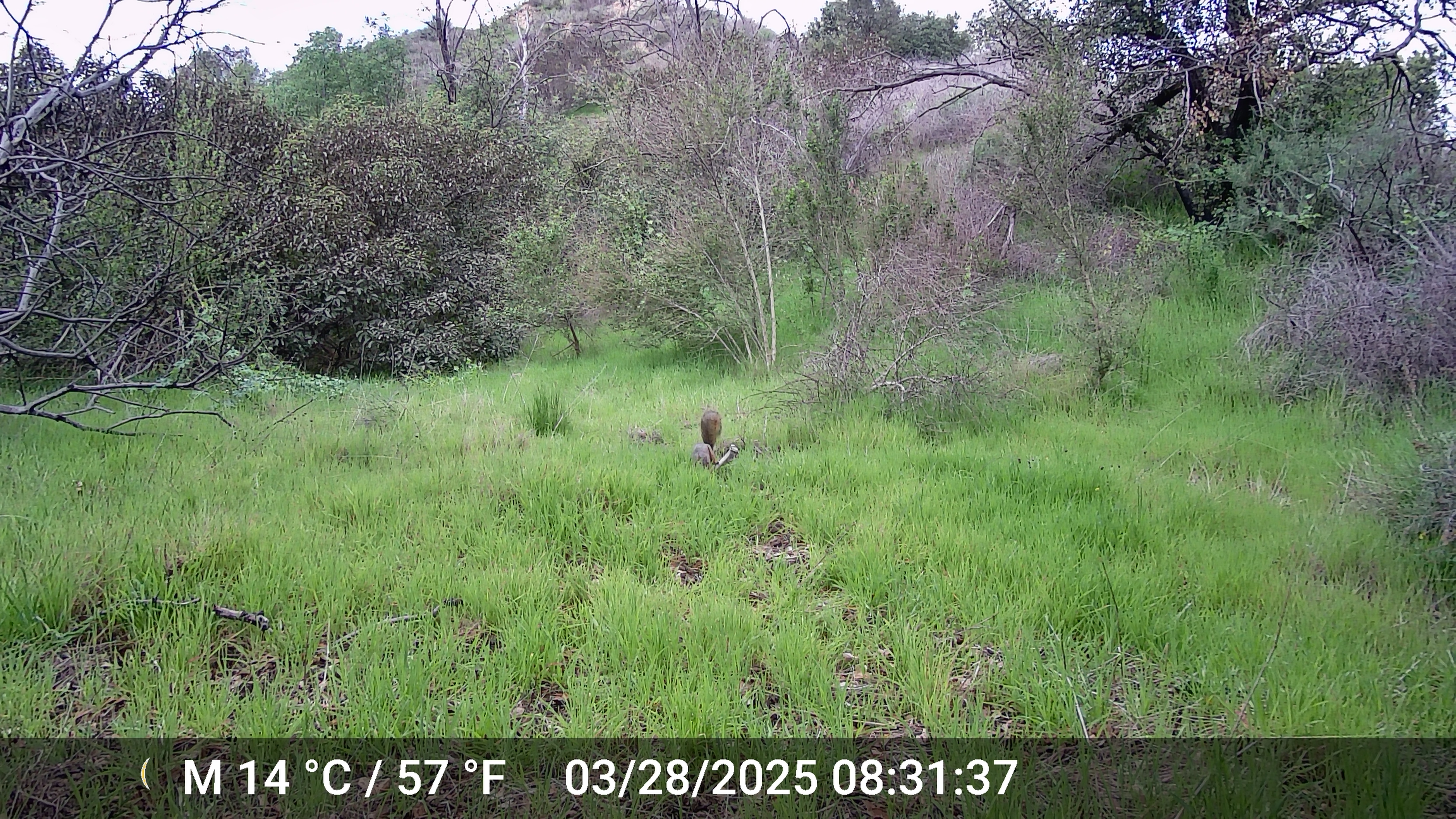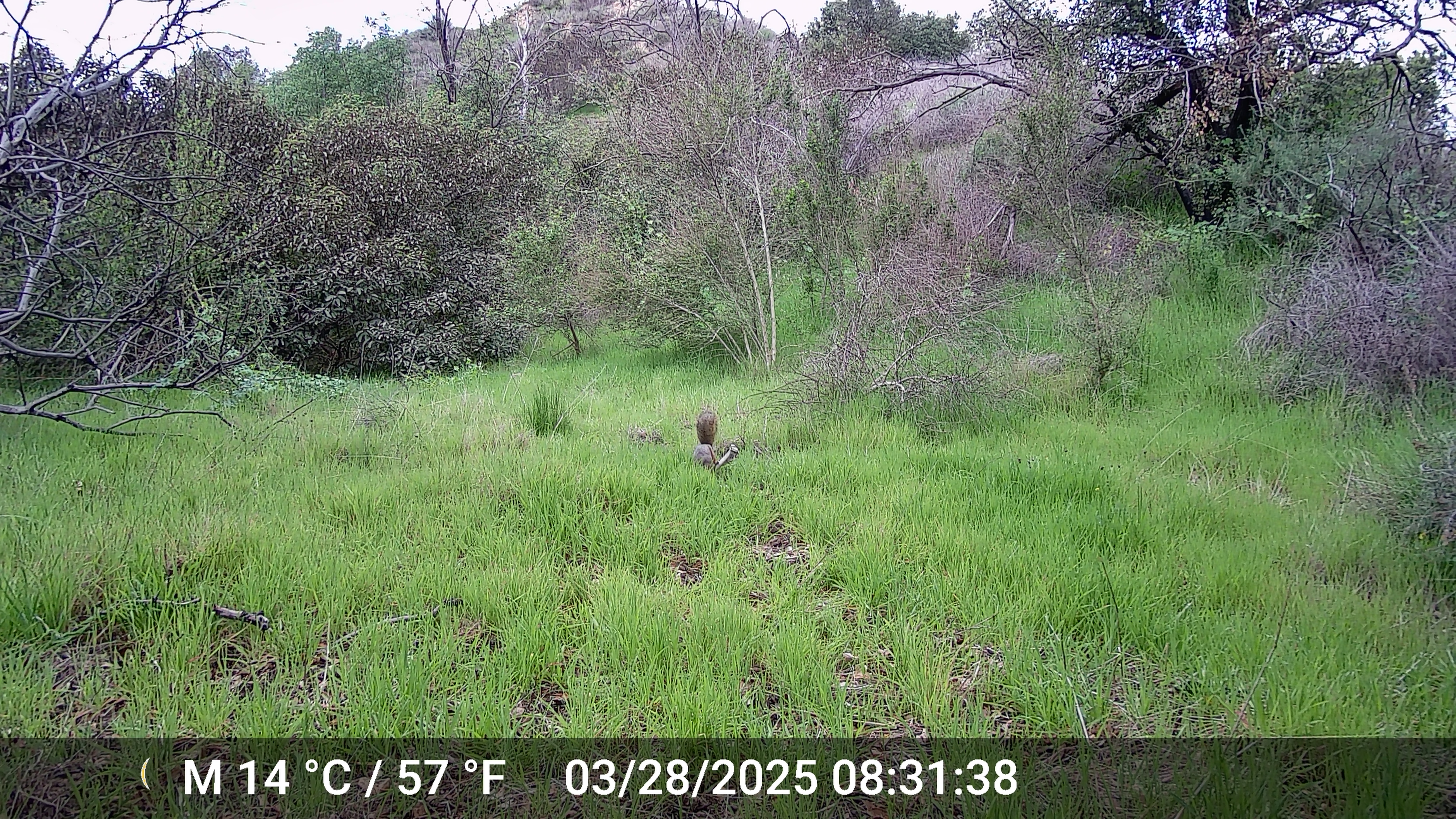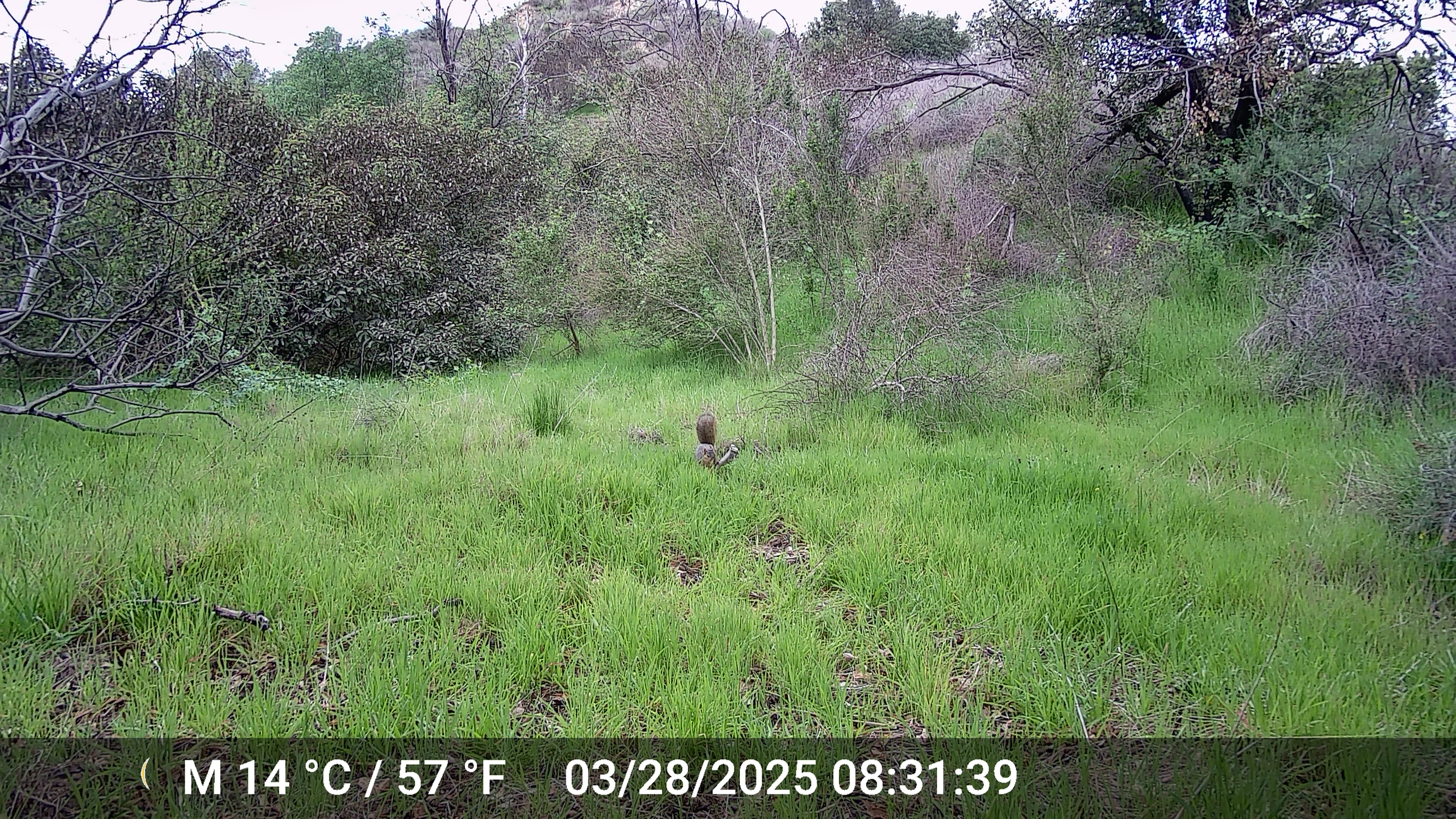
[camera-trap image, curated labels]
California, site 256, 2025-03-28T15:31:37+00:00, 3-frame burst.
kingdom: Animalia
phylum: Chordata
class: Mammalia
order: Rodentia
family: Sciuridae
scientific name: Sciuridae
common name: squirrel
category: unknown squirrel